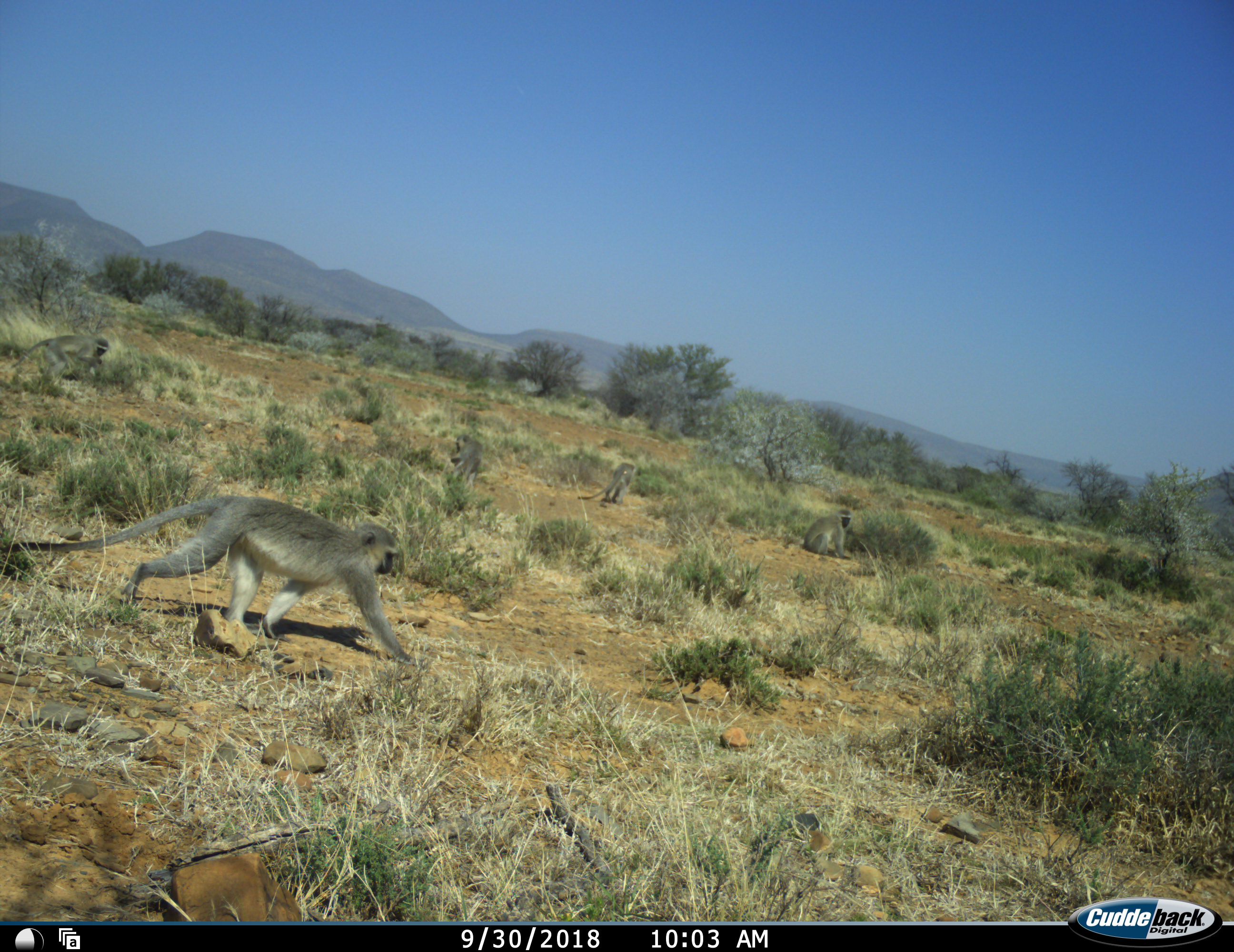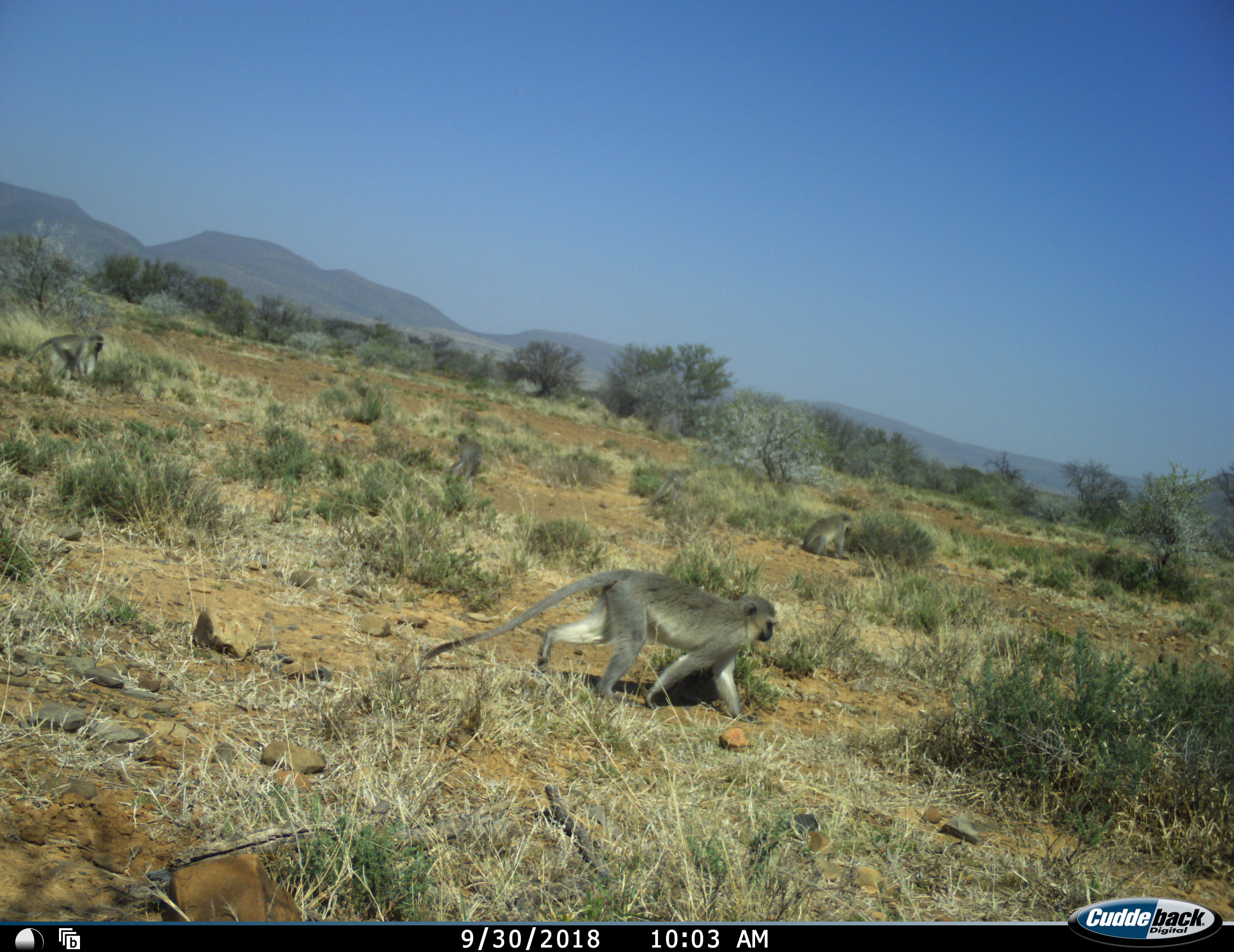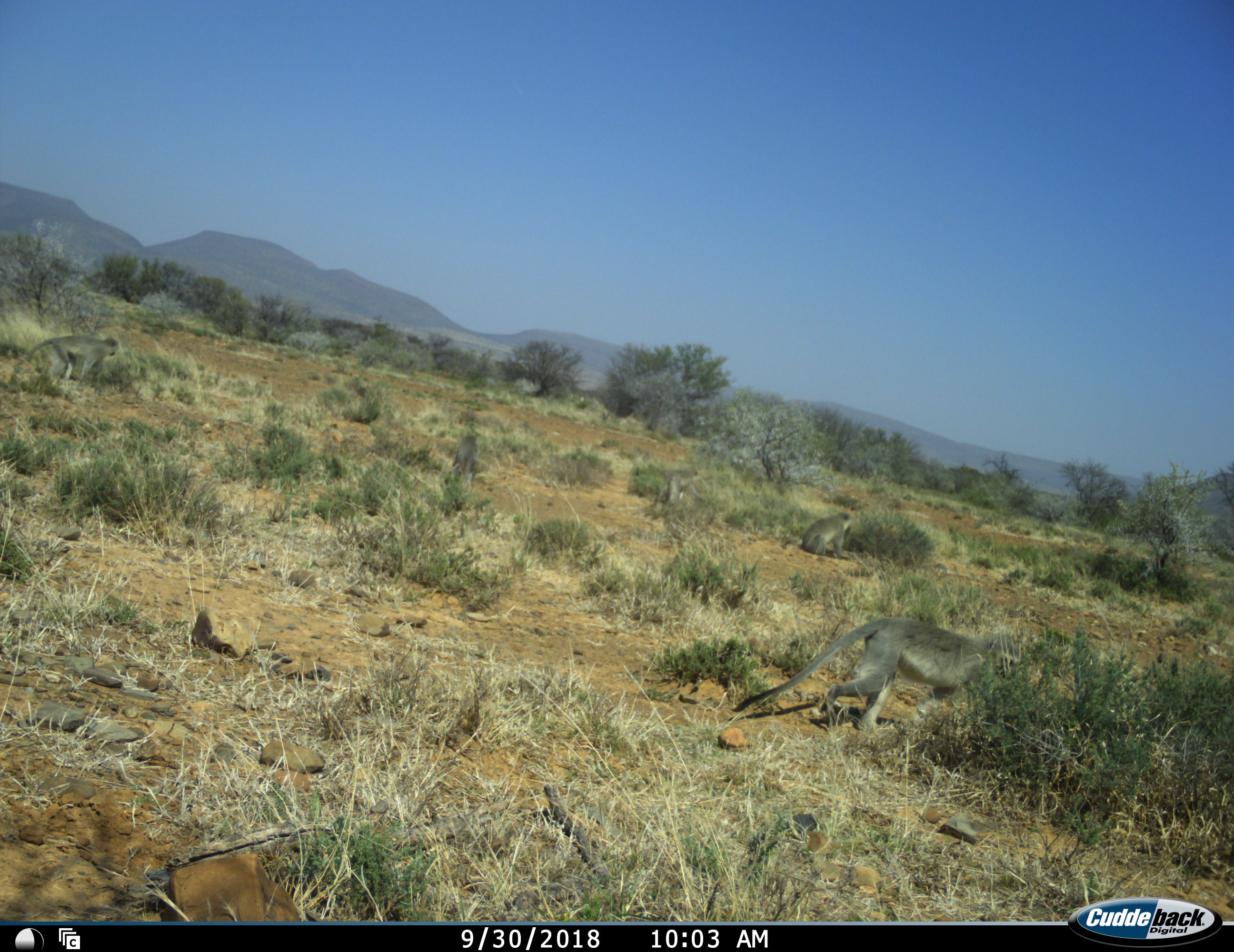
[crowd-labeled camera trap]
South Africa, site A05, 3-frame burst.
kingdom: Animalia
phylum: Chordata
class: Mammalia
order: Primates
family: Cercopithecidae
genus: Chlorocebus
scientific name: Chlorocebus pygerythrus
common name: vervet monkey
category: monkeyvervet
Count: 5.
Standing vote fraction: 10%.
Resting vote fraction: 30%.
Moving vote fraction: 100%.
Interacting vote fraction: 0%.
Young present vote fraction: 0%.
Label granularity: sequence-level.